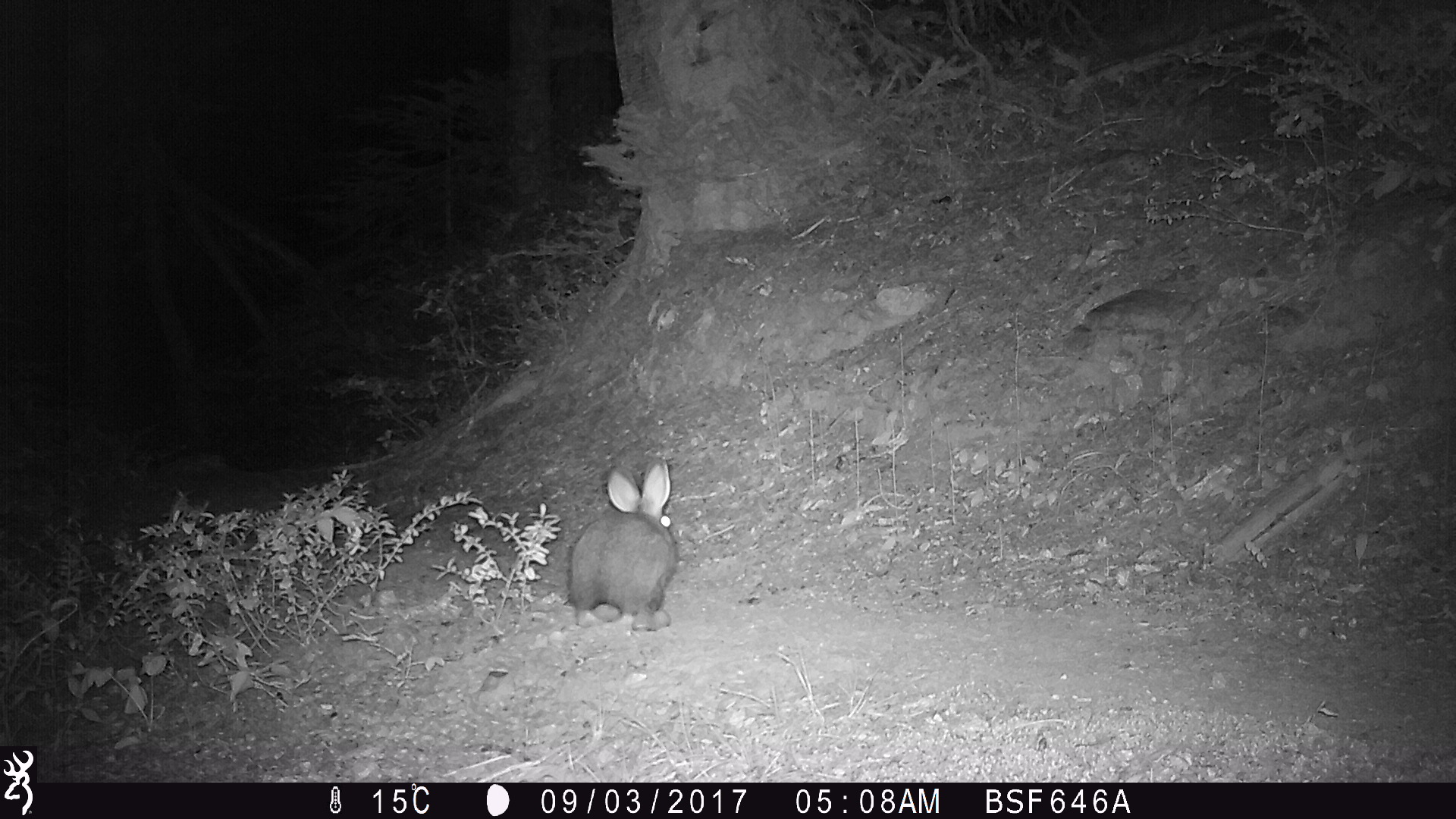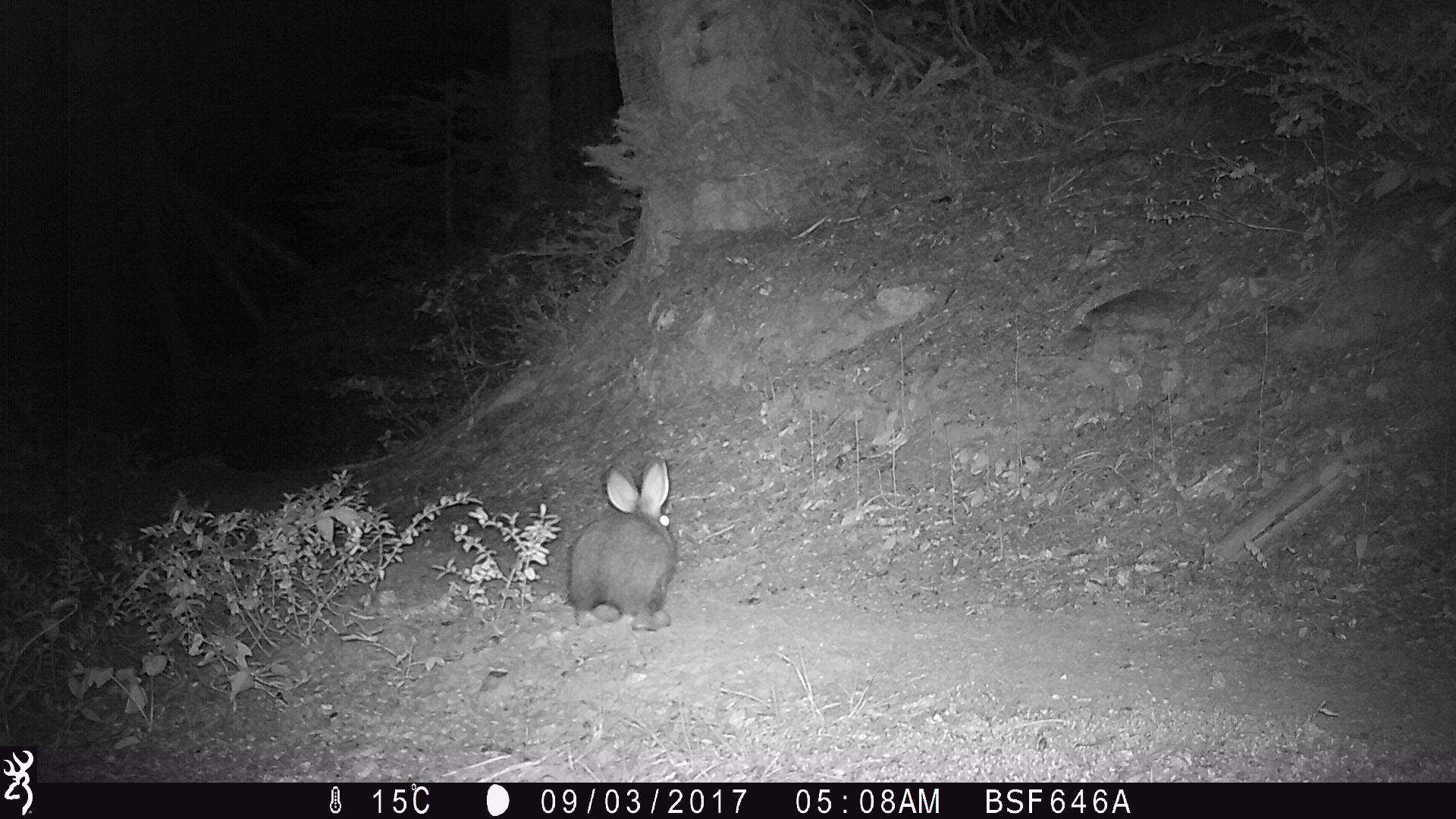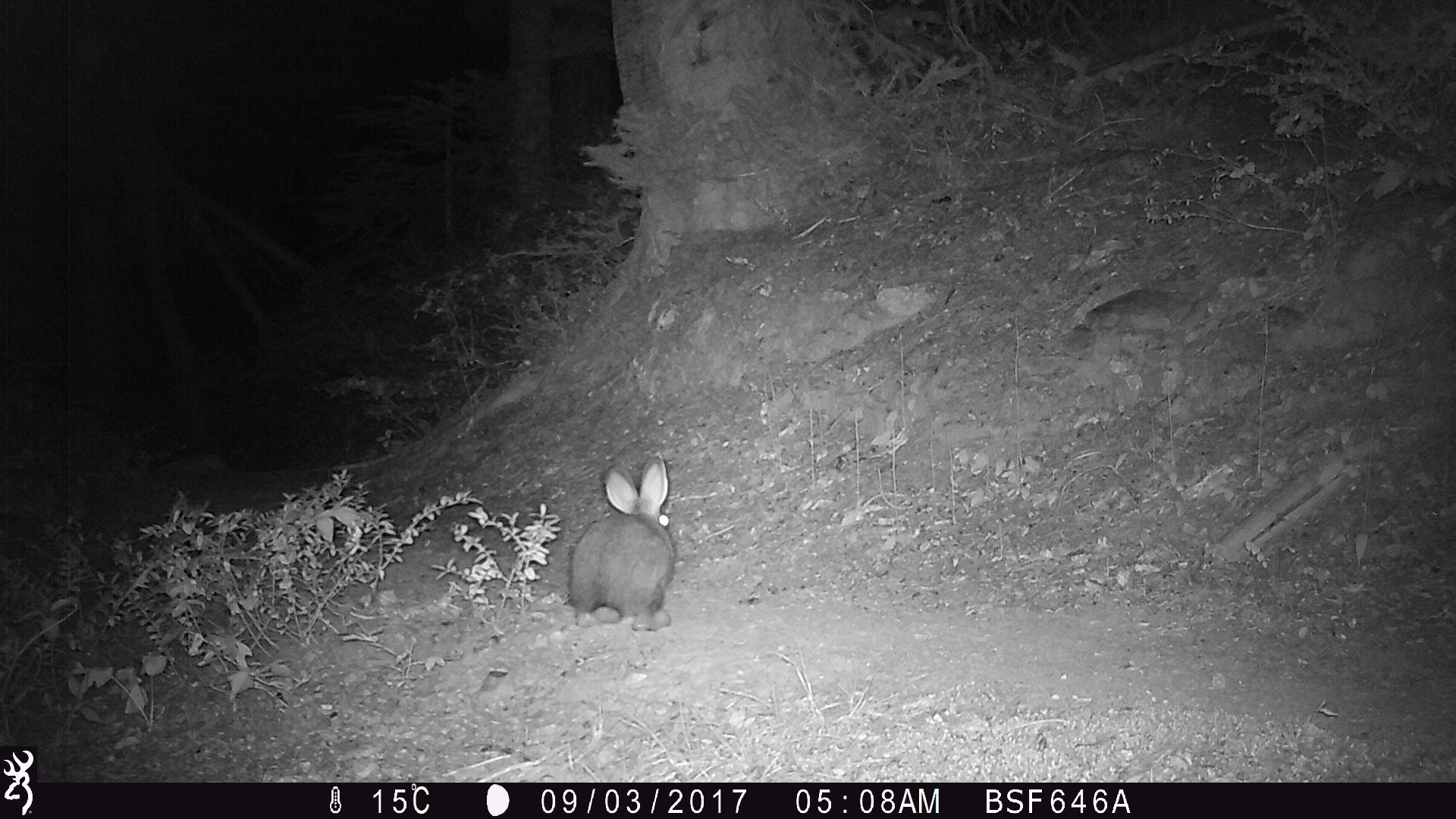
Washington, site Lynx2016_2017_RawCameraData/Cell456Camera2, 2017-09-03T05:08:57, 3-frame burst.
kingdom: Animalia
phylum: Chordata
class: Mammalia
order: Lagomorpha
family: Leporidae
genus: Lepus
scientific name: Lepus americanus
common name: snowshoe hare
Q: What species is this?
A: Lepus americanus (snowshoe hare).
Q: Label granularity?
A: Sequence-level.